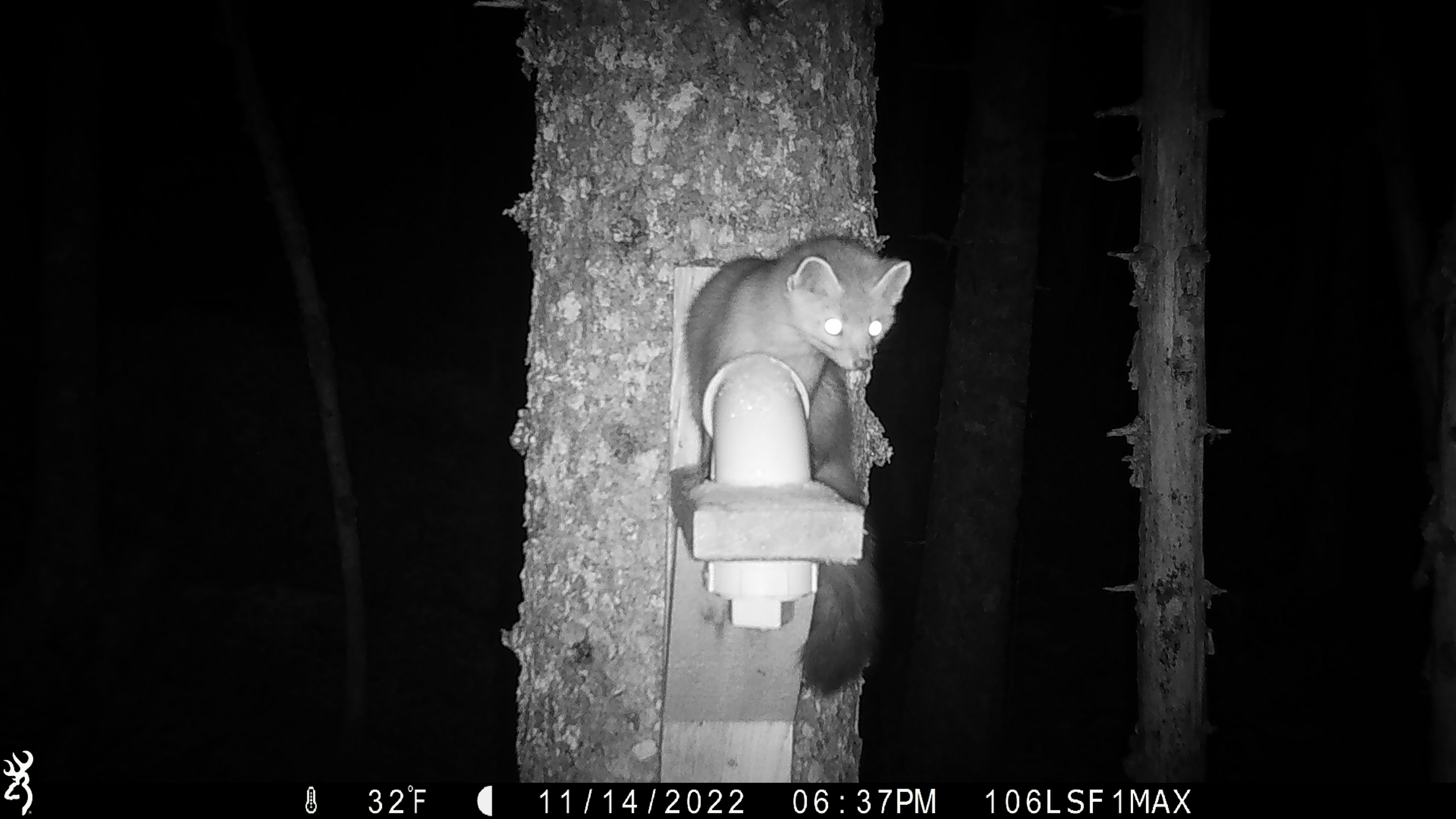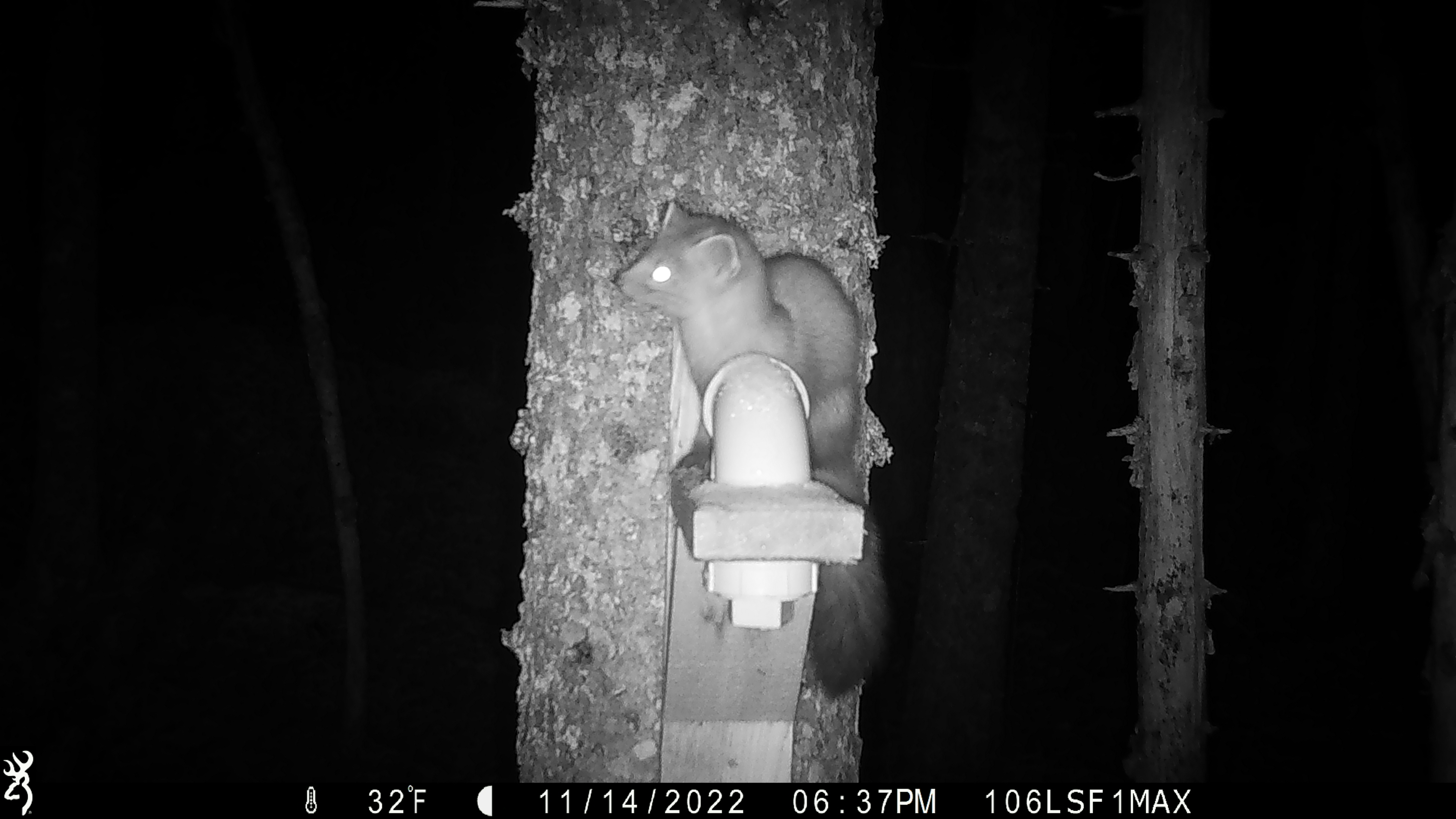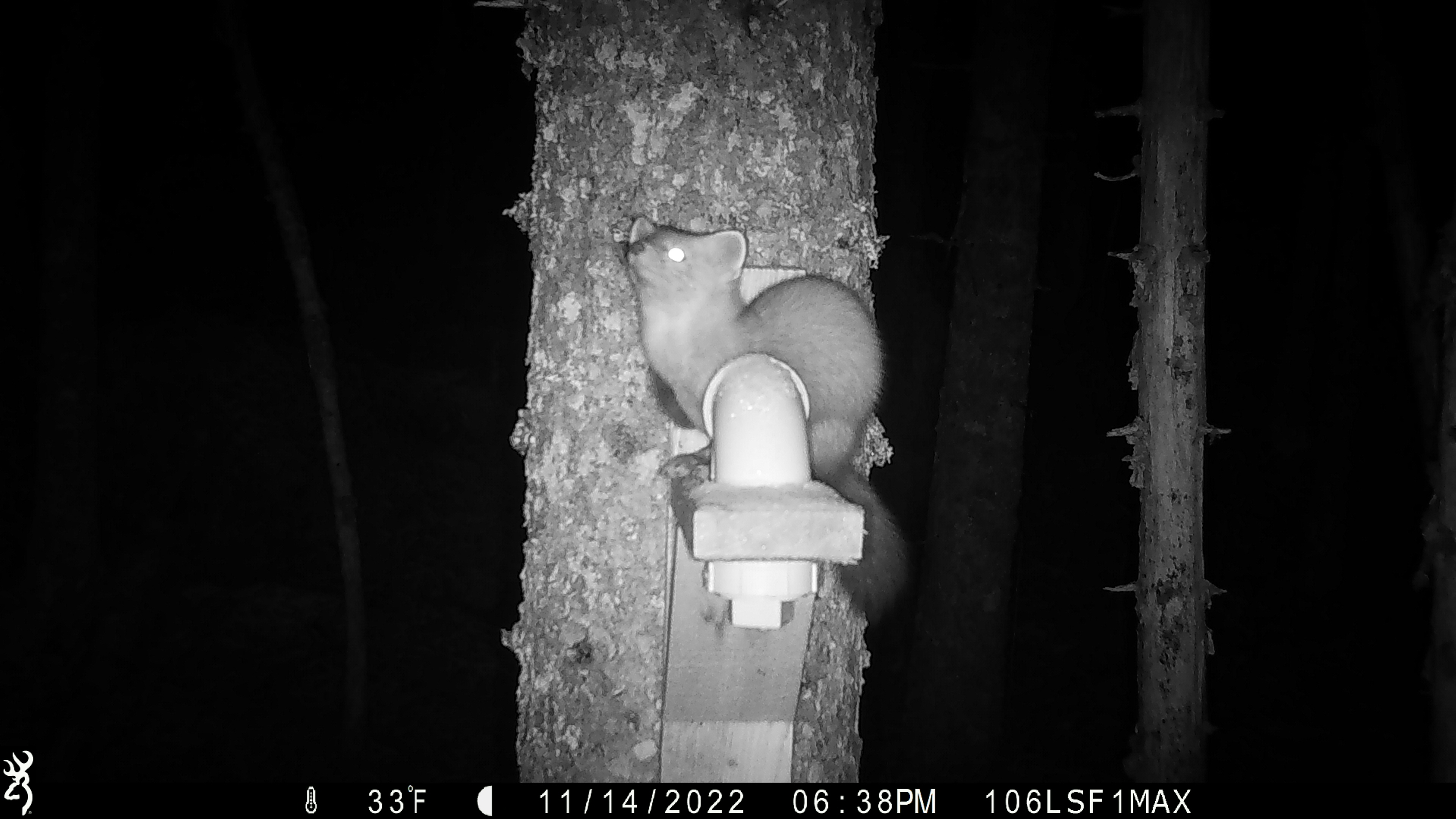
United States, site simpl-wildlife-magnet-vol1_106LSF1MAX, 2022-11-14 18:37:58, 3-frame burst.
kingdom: Animalia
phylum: Chordata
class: Mammalia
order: Carnivora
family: Mustelidae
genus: Martes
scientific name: Martes americana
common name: american marten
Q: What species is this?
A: American marten (Martes americana).